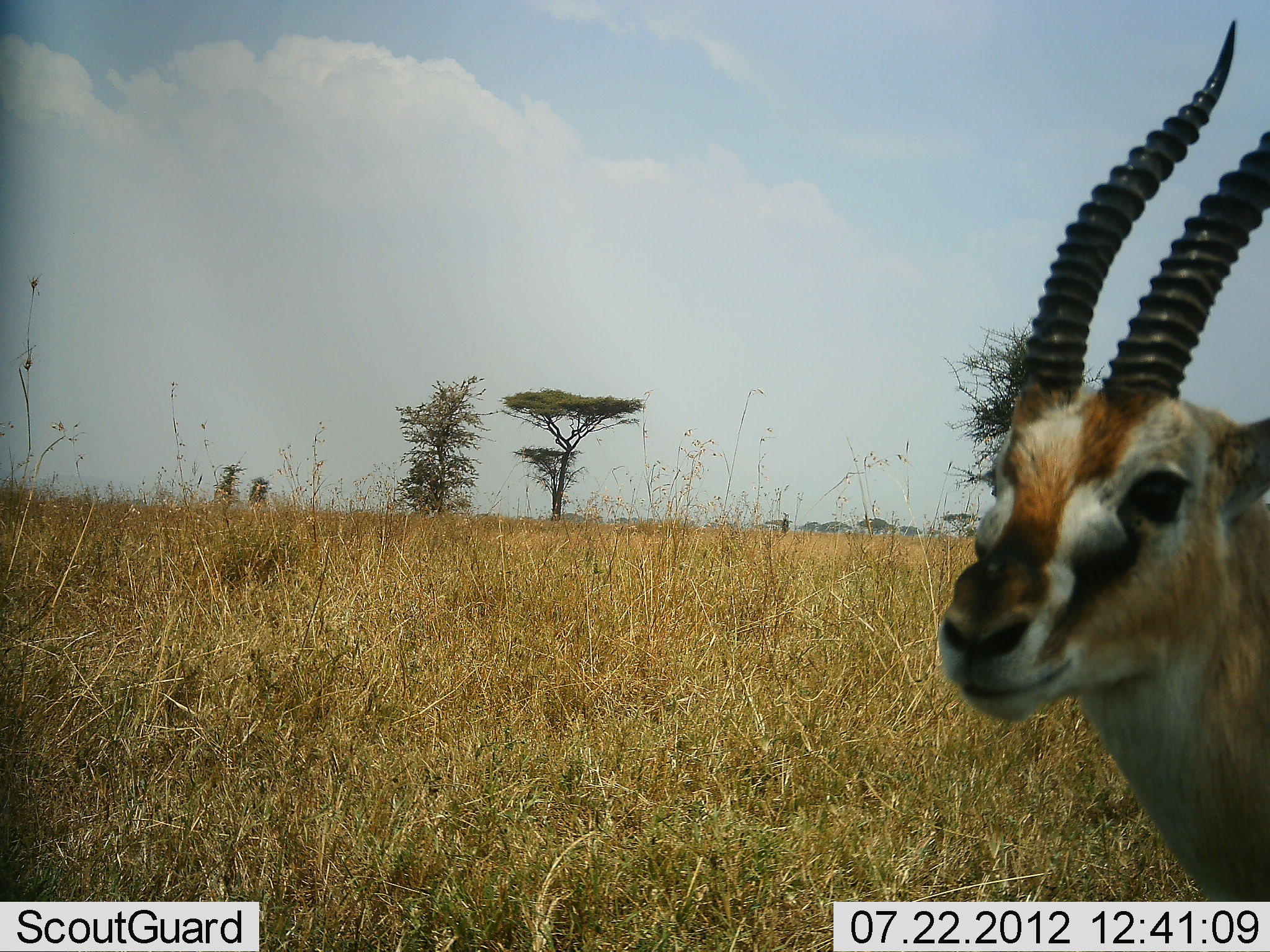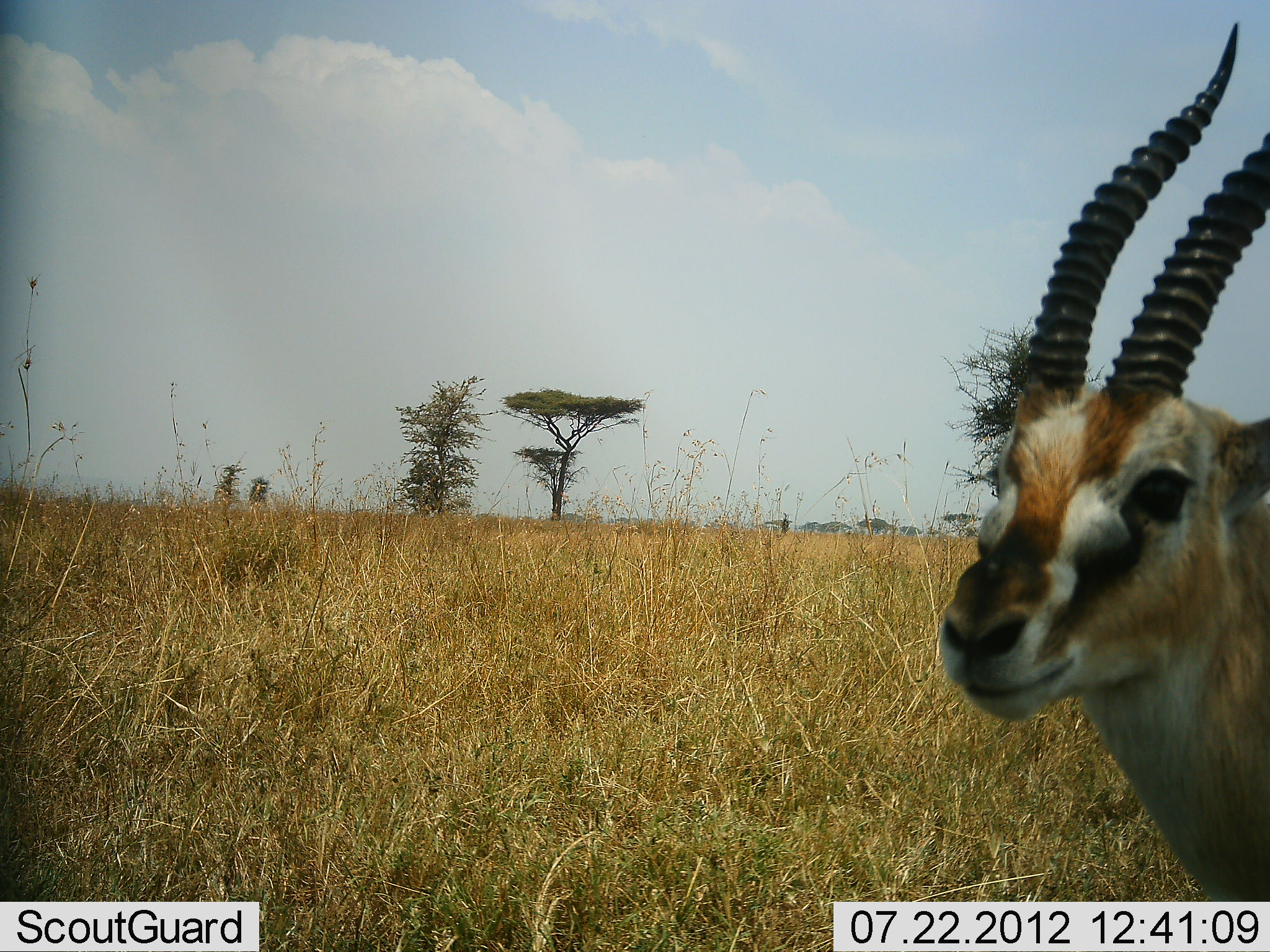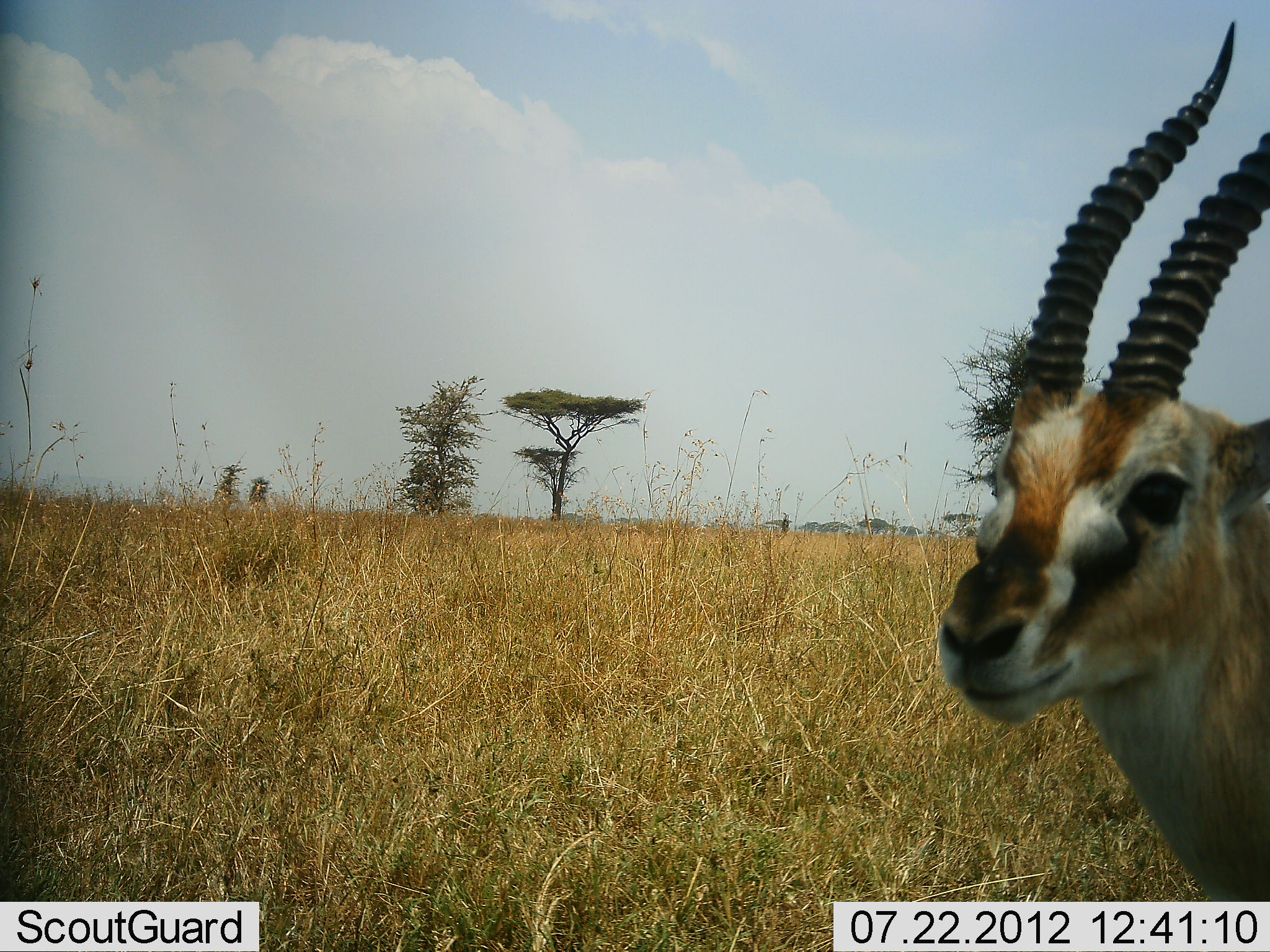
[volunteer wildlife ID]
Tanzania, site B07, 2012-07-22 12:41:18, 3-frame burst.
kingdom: Animalia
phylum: Chordata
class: Mammalia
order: Artiodactyla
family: Bovidae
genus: Eudorcas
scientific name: Eudorcas thomsonii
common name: thomson's gazelle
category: gazellethomsons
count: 1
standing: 100%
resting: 0%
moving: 0%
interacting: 10%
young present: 0%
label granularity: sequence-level